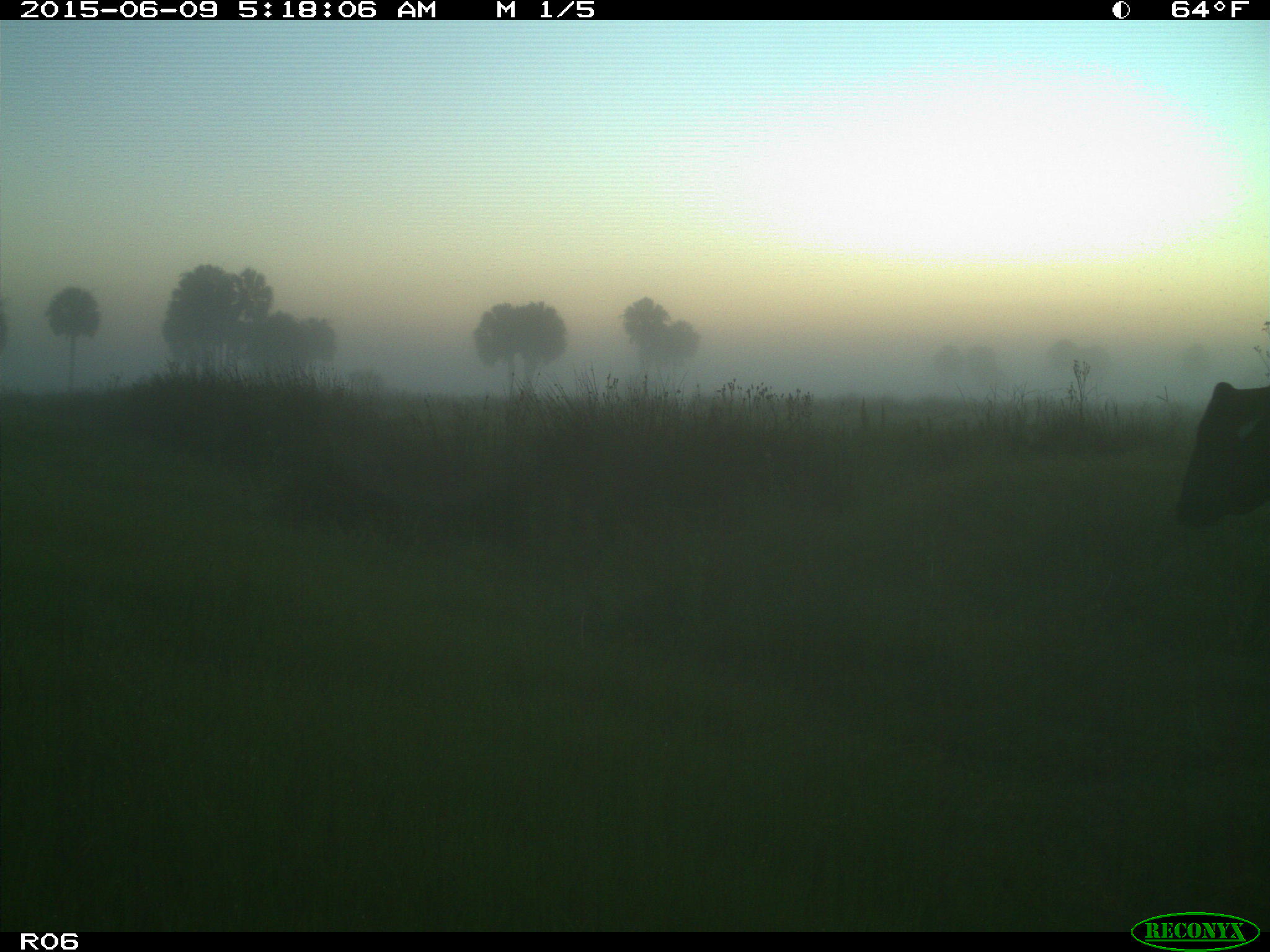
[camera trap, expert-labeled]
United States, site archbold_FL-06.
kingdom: Animalia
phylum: Chordata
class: Mammalia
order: Artiodactyla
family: Bovidae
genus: Bos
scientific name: Bos taurus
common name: domestic cow